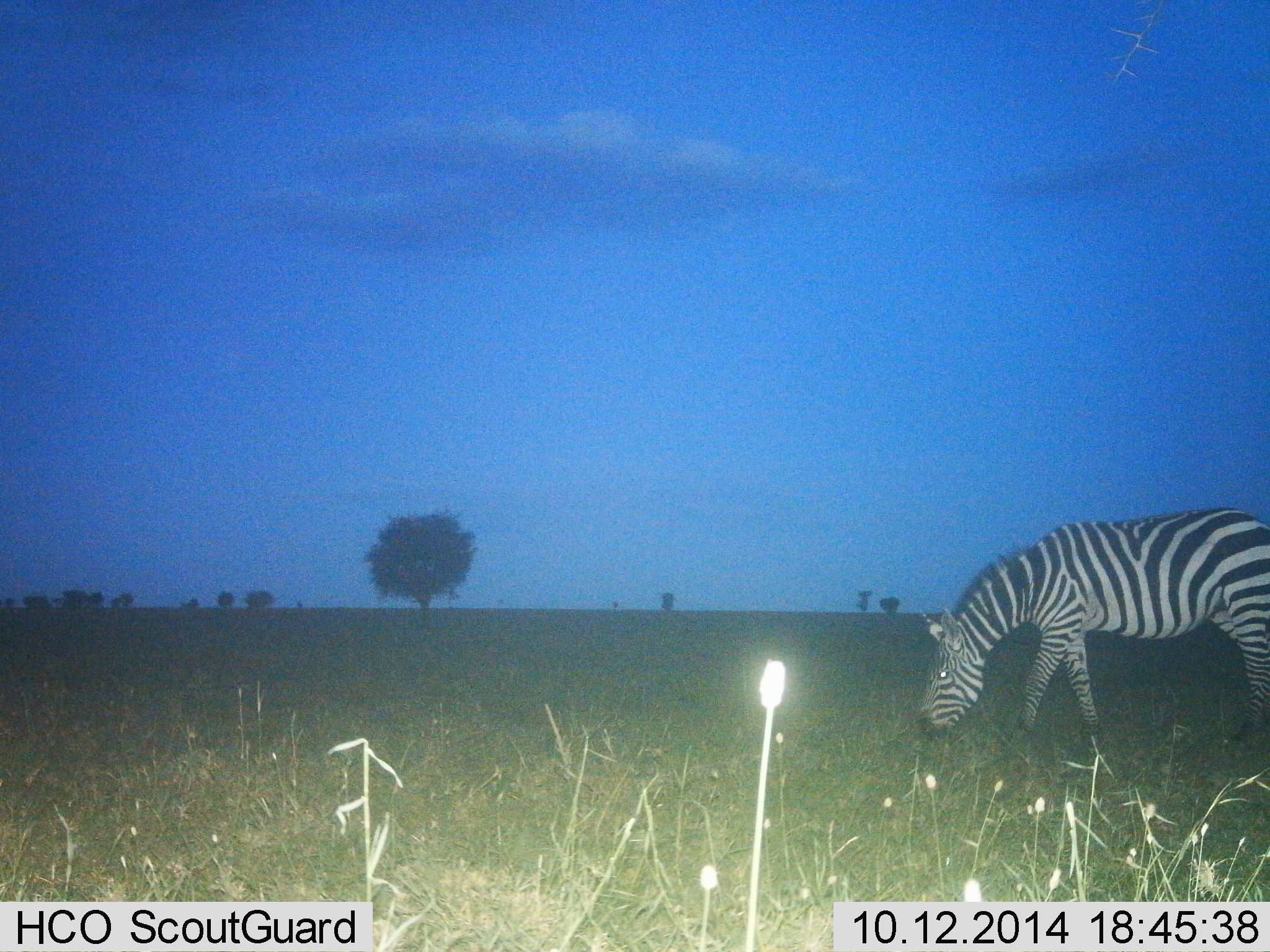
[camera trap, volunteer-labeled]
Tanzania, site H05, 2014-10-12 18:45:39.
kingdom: Animalia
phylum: Chordata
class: Mammalia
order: Perissodactyla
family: Equidae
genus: Equus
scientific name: Equus quagga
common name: plains zebra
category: zebra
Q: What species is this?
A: Zebra (plains zebra) (Equus quagga).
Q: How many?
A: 1.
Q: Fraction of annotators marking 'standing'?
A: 30%.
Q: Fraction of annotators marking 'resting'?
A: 0%.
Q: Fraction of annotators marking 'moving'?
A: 10%.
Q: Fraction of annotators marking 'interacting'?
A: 0%.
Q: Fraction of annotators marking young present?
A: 0%.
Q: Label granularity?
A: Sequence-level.